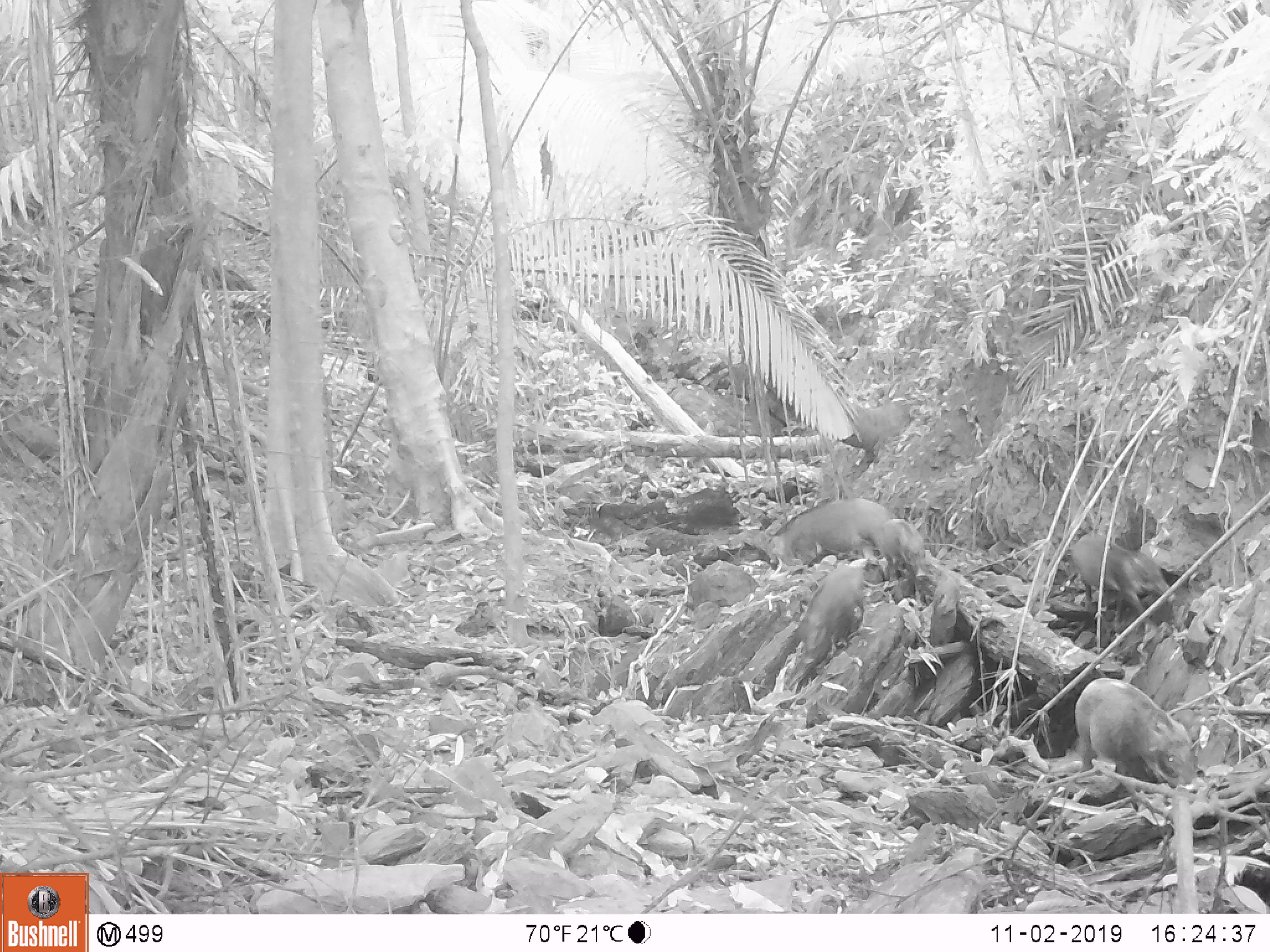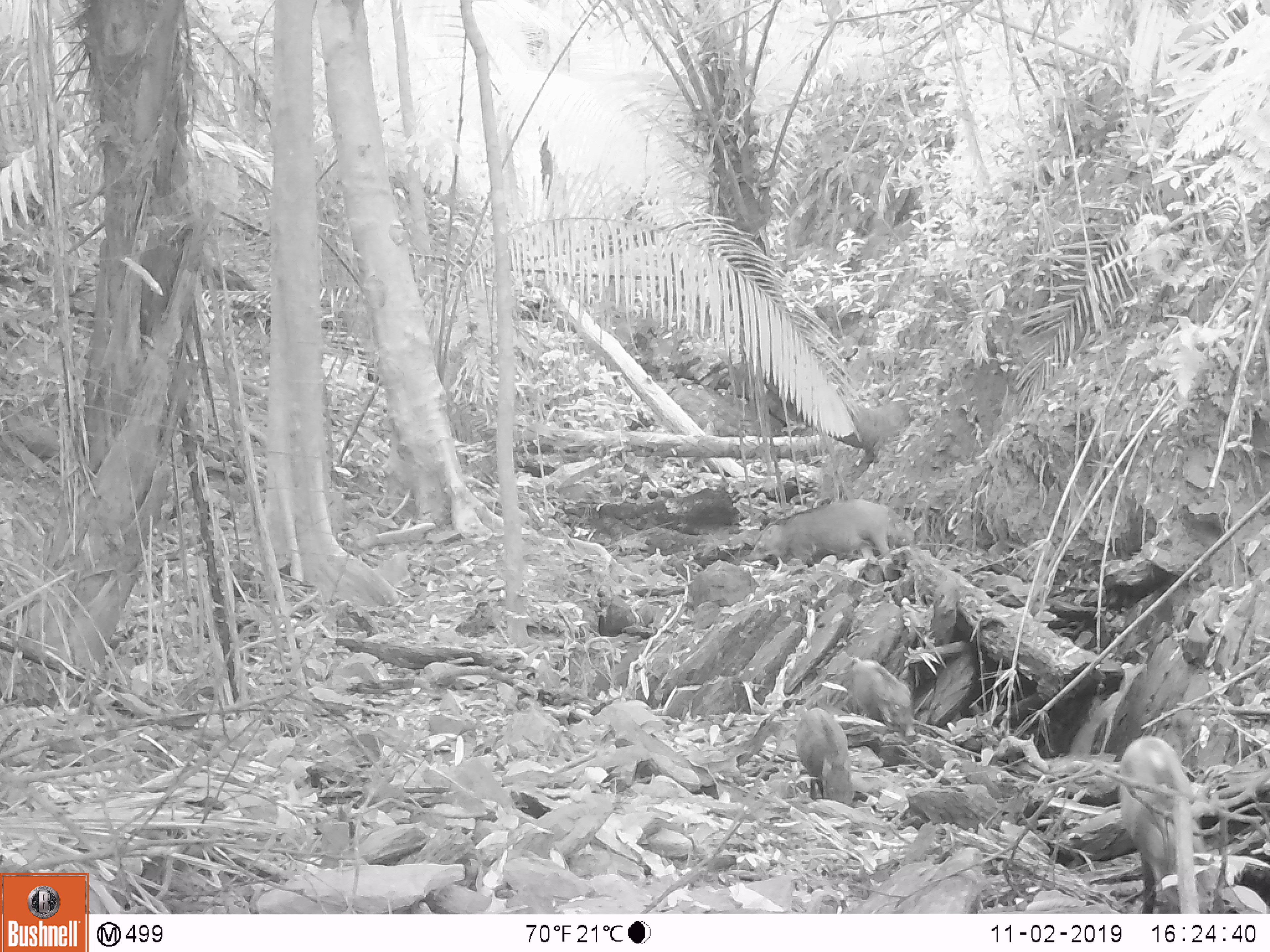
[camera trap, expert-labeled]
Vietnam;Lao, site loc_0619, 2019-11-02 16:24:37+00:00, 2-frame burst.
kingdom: Animalia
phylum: Chordata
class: Mammalia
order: Artiodactyla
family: Suidae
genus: Sus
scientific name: Sus scrofa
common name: eurasian wild pig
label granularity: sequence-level